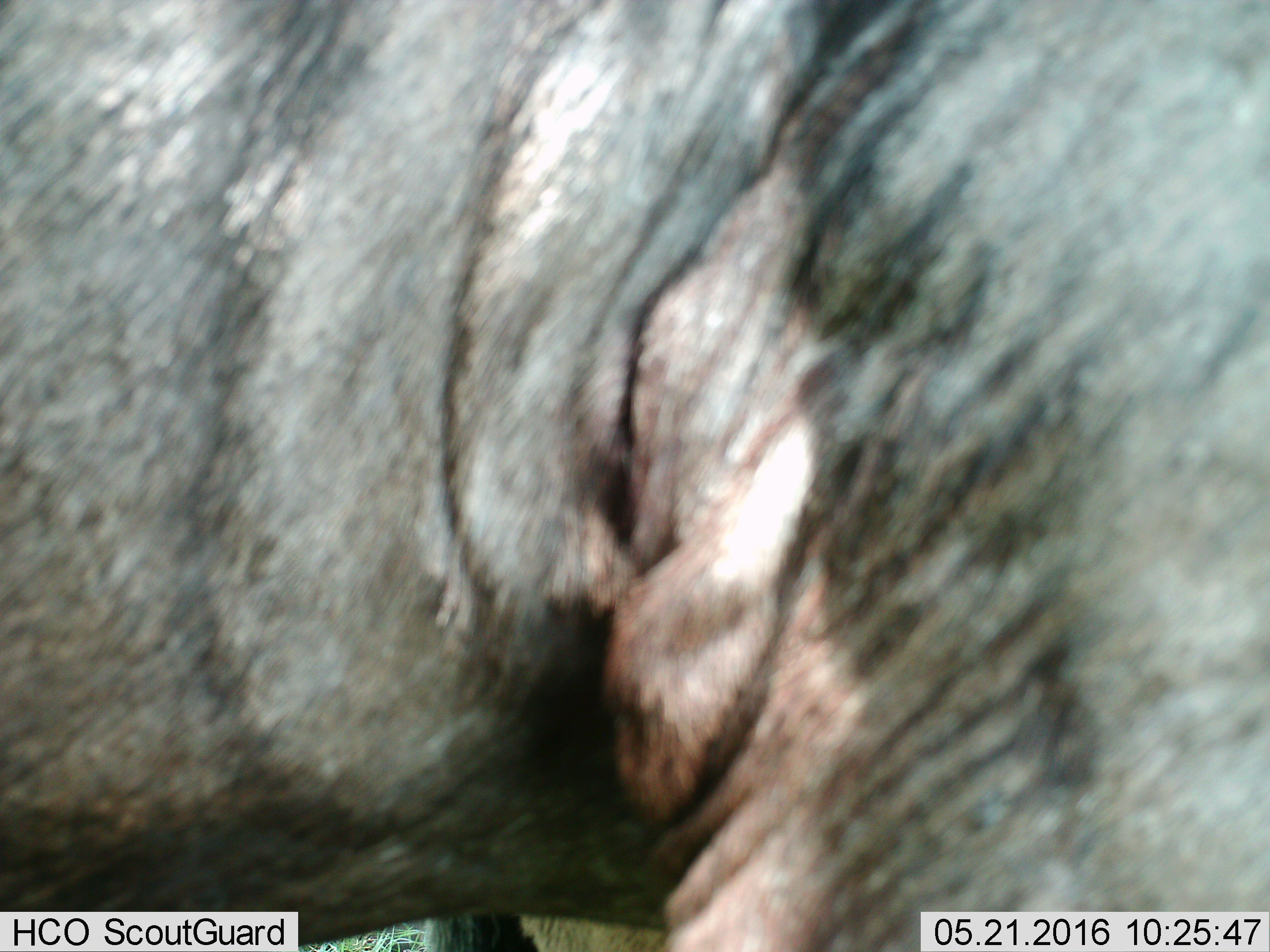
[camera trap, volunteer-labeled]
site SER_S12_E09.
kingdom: Animalia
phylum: Chordata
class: Mammalia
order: Artiodactyla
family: Bovidae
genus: Connochaetes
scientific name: Connochaetes taurinus taurinus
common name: blue wildebeest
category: wildebeestblue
Wildebeestblue (blue wildebeest) (Connochaetes taurinus taurinus), count 1. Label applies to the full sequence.